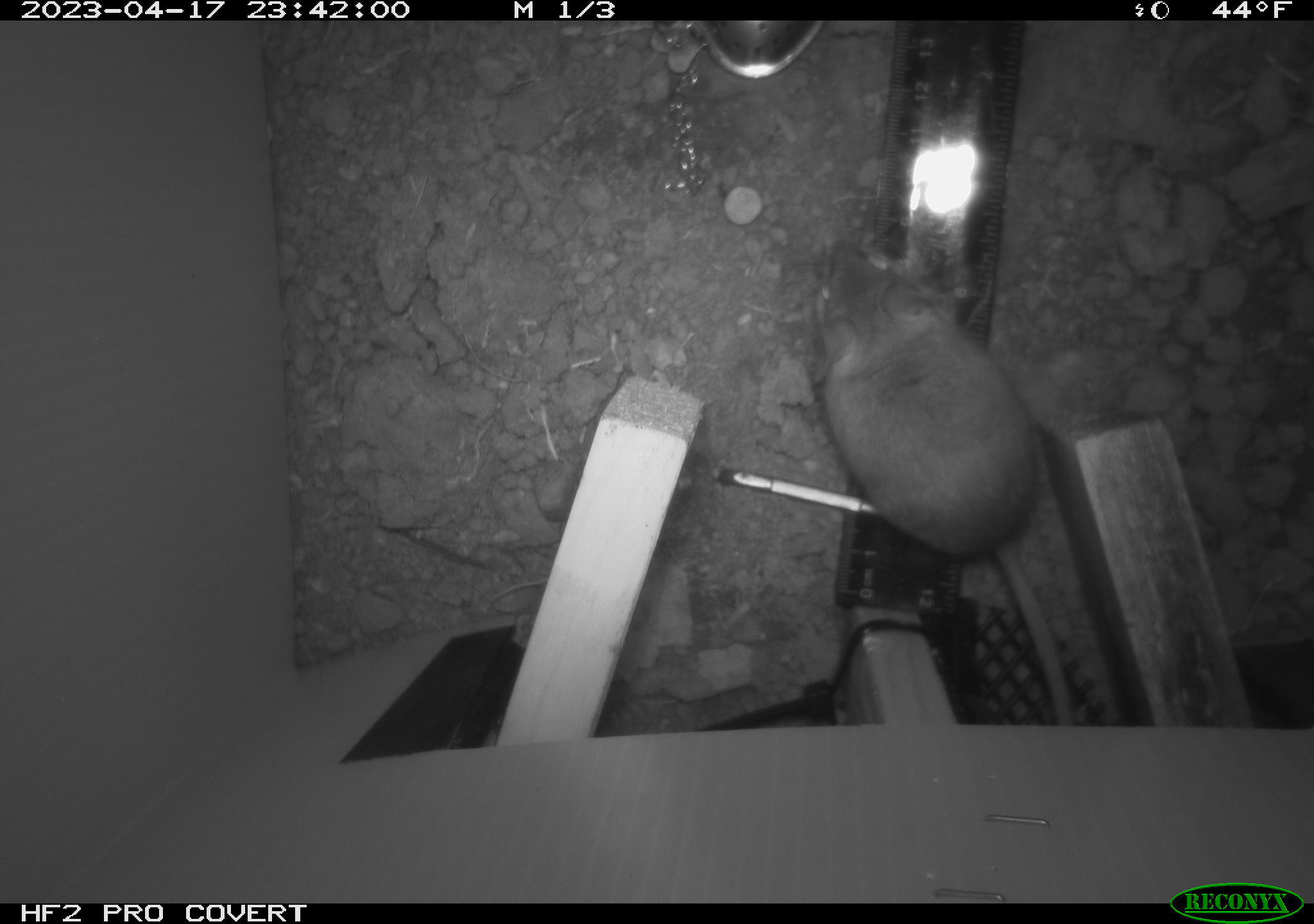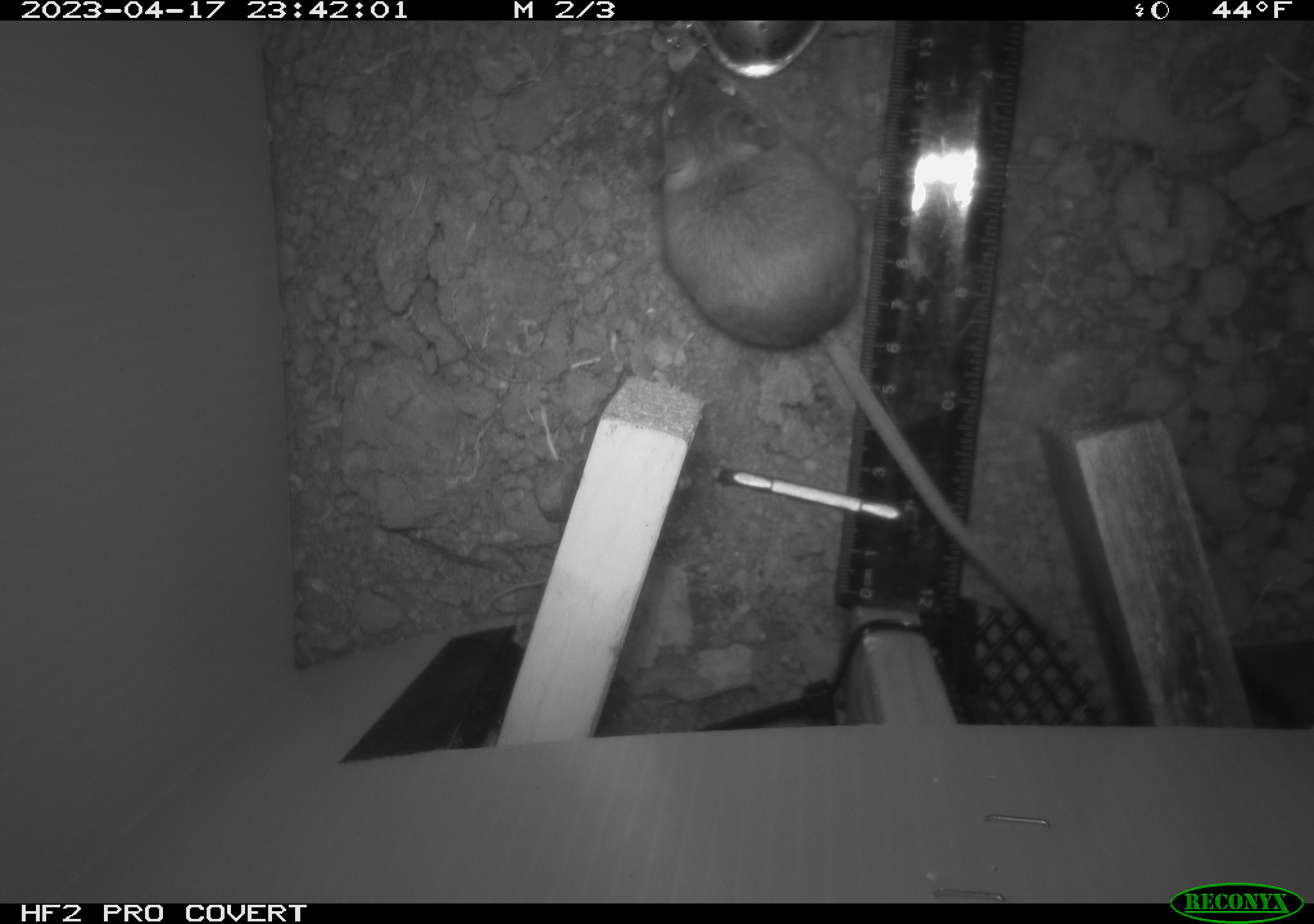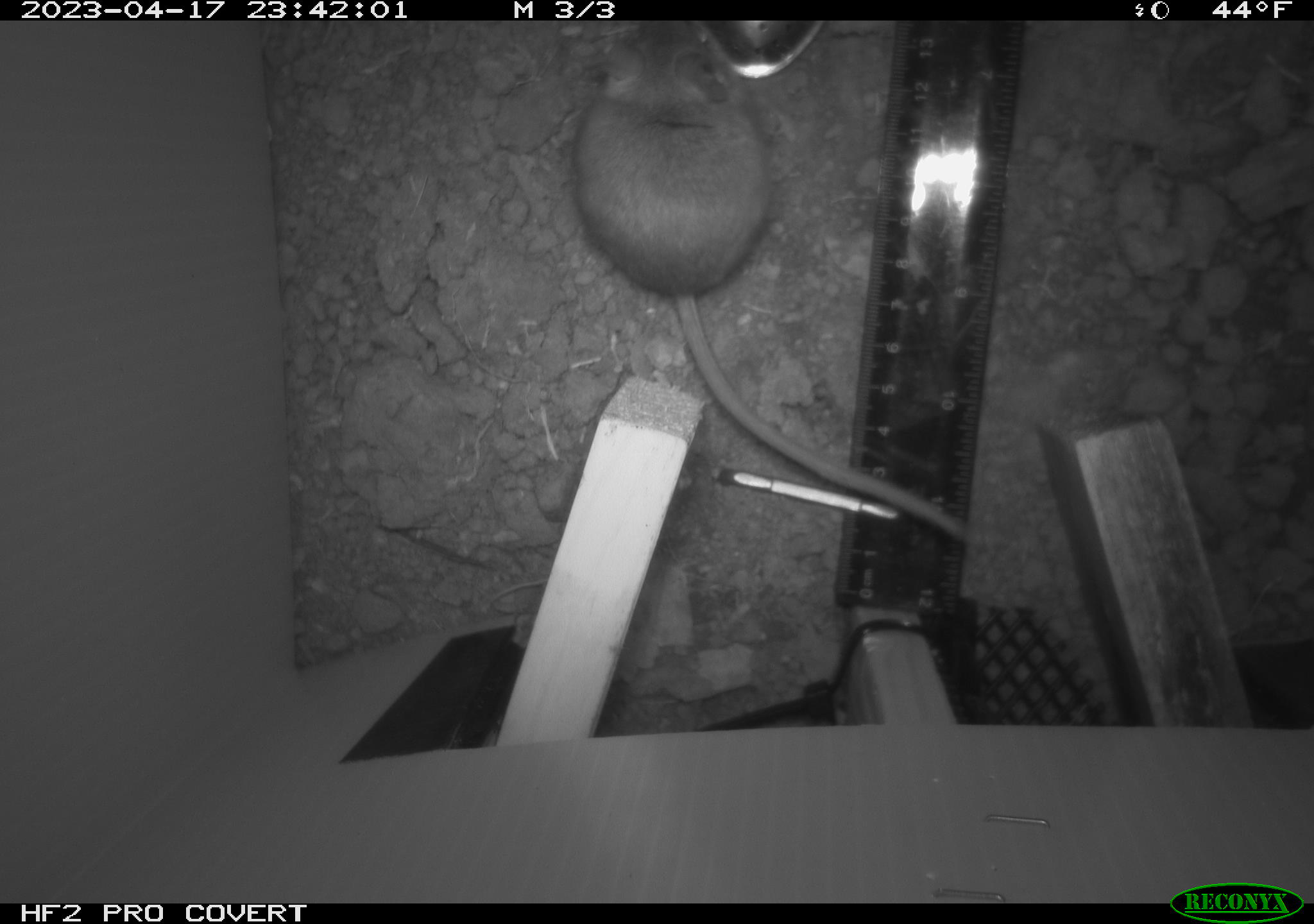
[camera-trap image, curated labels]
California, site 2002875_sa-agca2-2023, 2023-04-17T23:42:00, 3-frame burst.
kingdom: Animalia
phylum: Chordata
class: Mammalia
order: Rodentia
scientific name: Rodentia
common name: mouse species